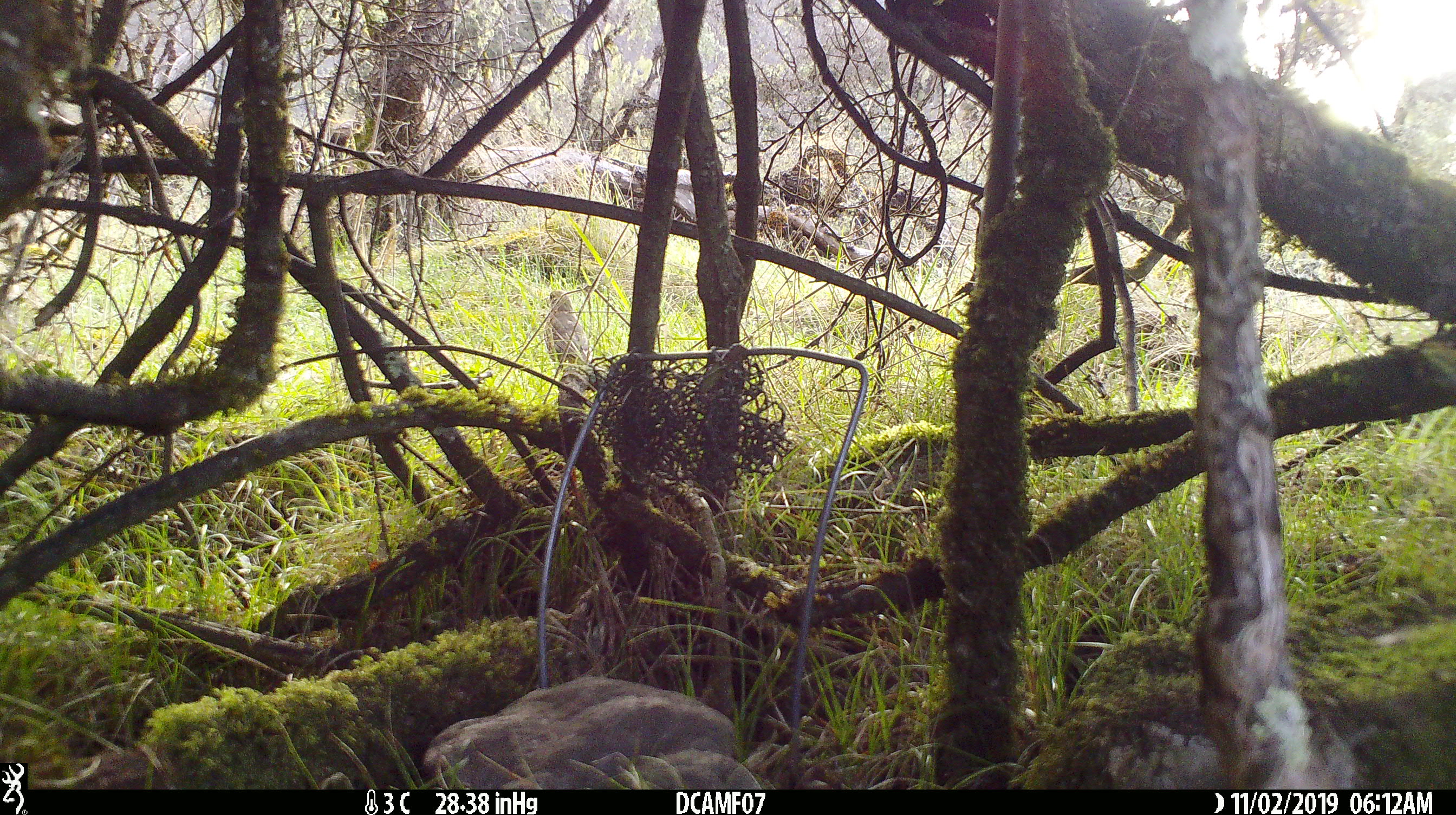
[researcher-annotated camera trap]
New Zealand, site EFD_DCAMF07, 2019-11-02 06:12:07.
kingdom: Animalia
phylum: Chordata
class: Aves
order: Passeriformes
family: Turdidae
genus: Turdus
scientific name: Turdus philomelos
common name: song thrush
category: thrush